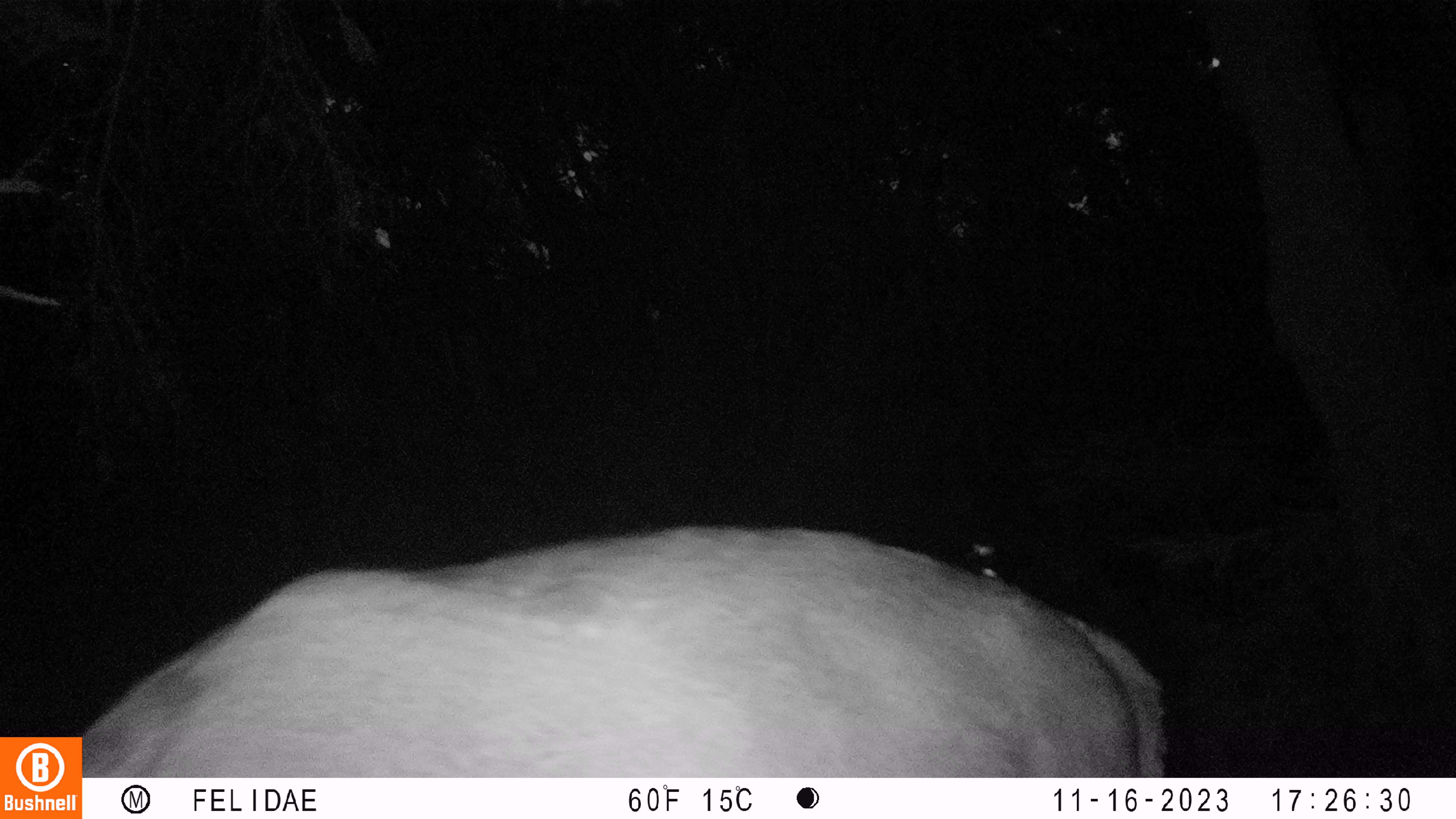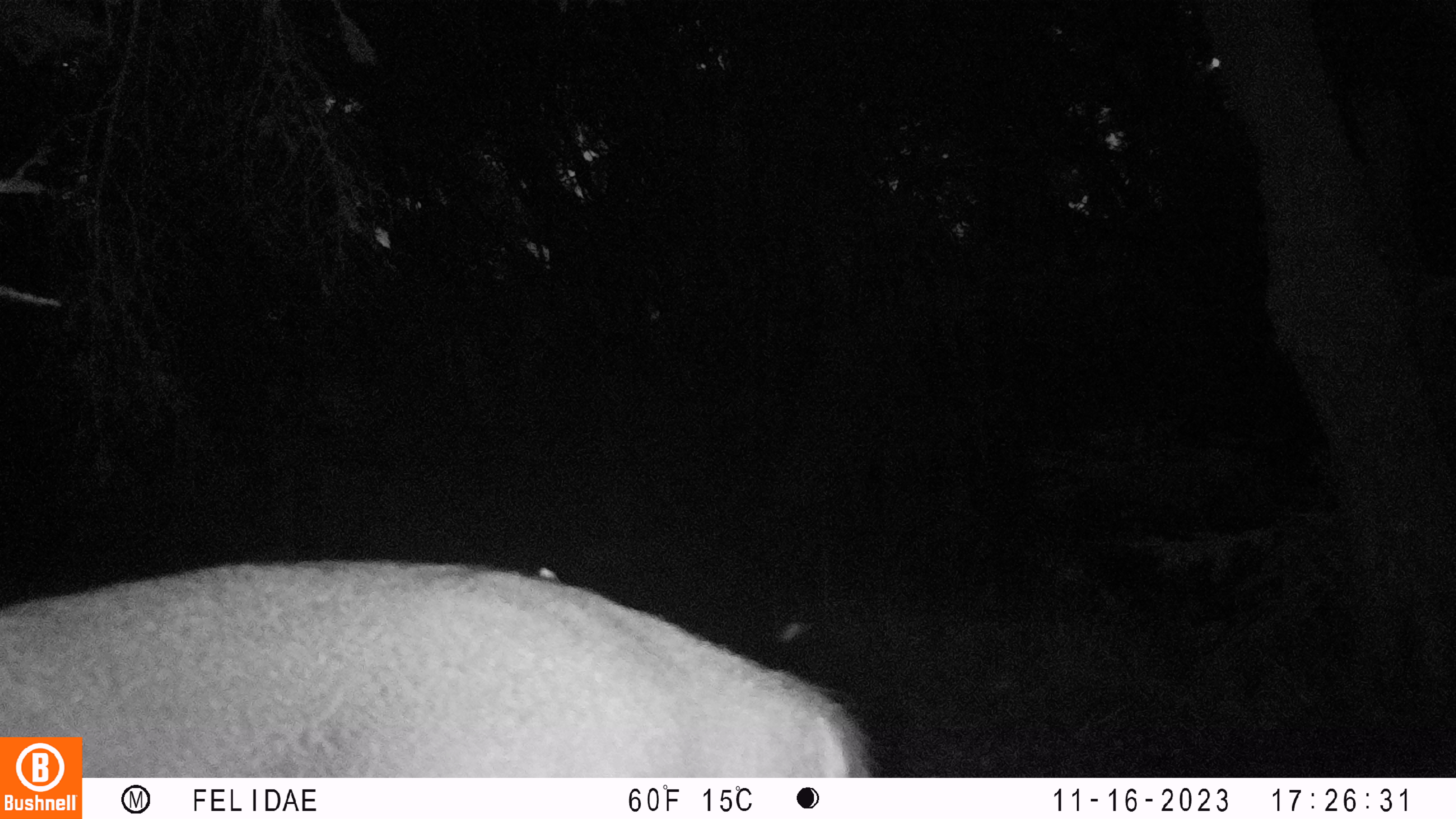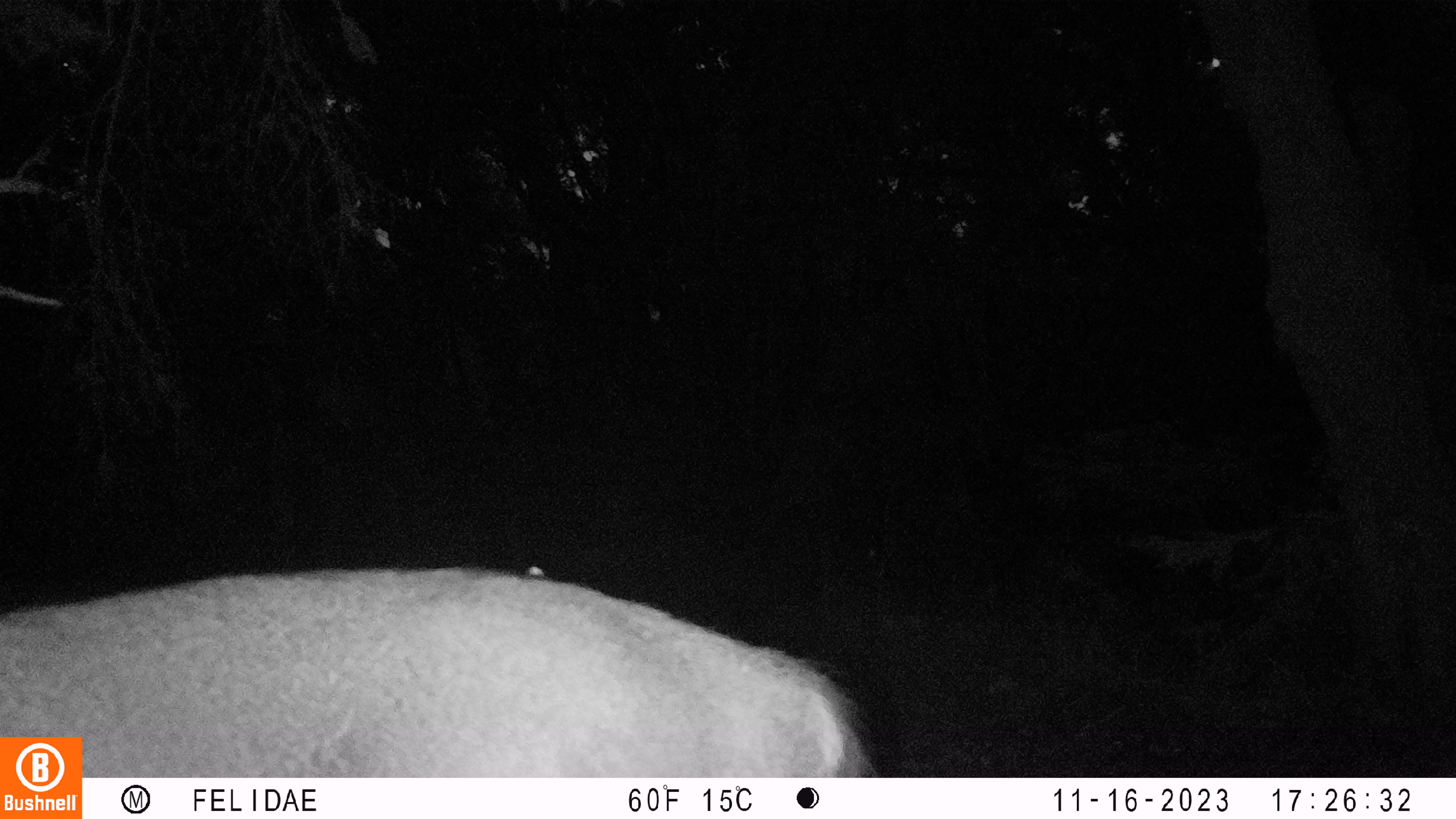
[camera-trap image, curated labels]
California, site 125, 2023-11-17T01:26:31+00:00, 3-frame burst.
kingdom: Animalia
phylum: Chordata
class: Mammalia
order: Artiodactyla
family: Cervidae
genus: Odocoileus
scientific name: Odocoileus hemionus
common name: mule deer